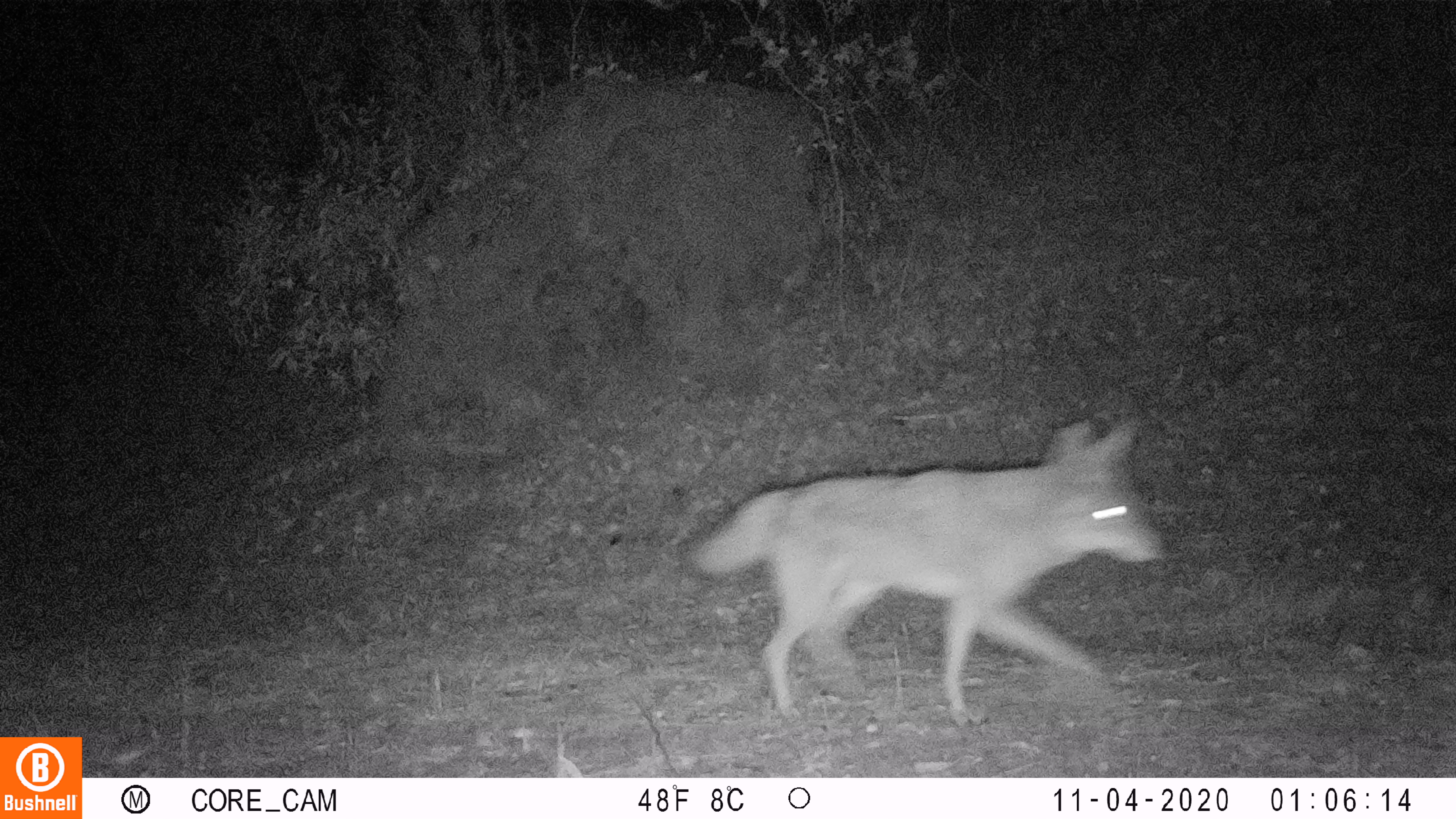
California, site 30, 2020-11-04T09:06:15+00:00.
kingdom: Animalia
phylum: Chordata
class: Mammalia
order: Carnivora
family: Canidae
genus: Canis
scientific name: Canis latrans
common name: coyote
Coyote (Canis latrans).